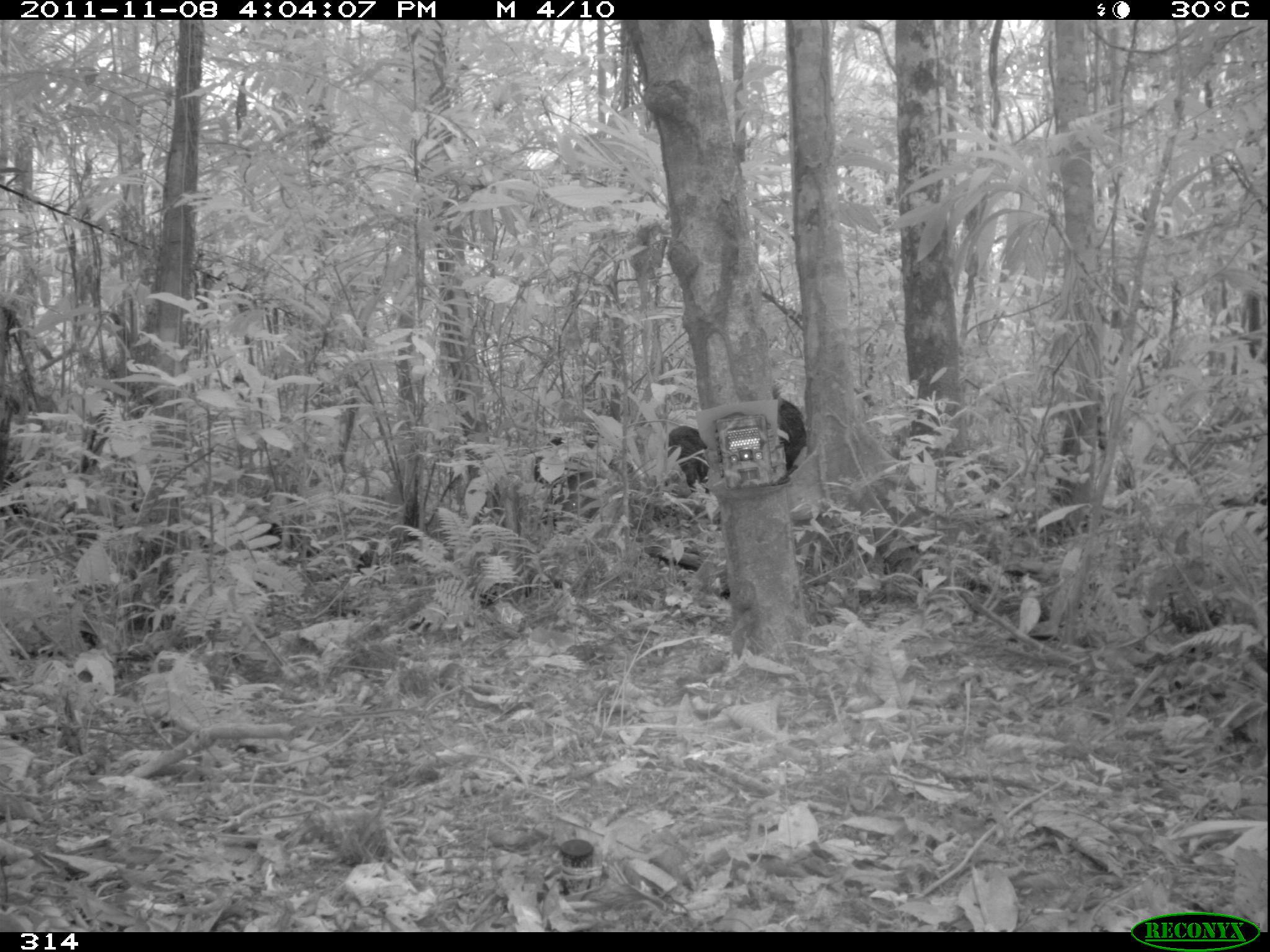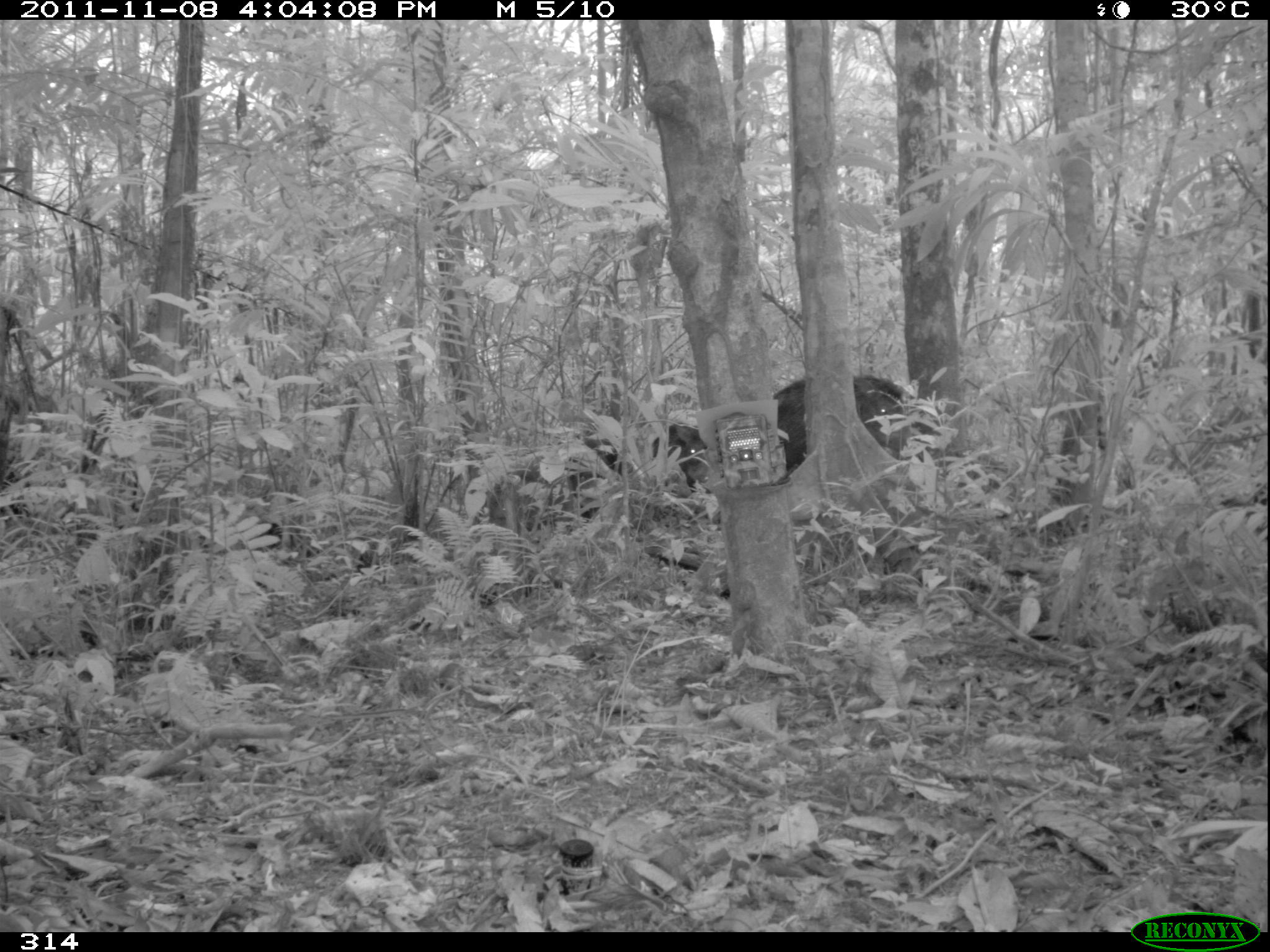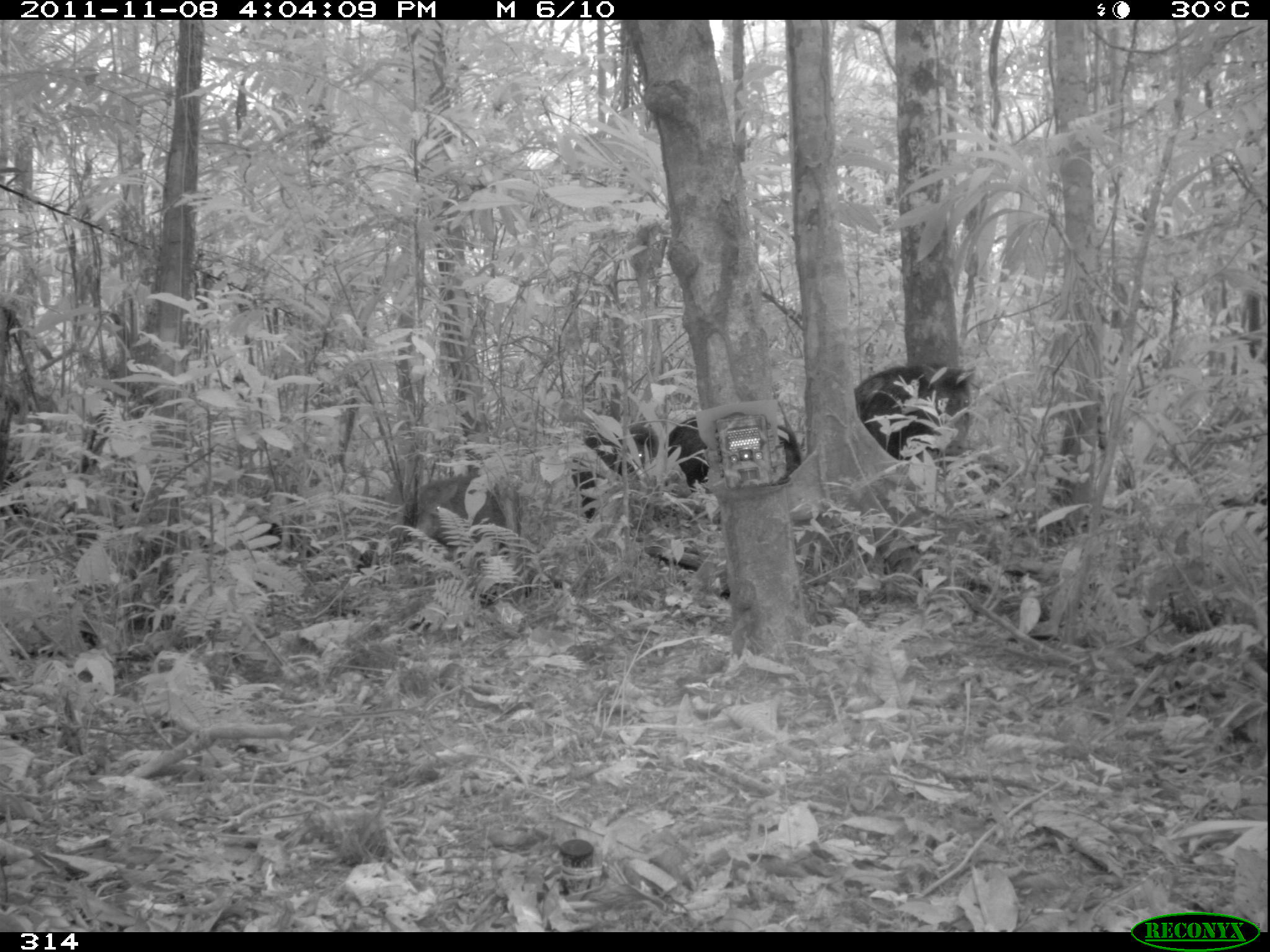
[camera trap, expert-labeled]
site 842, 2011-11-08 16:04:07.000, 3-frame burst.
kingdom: Animalia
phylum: Chordata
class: Mammalia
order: Artiodactyla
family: Tayassuidae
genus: Tayassu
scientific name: Tayassu pecari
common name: white-lipped peccary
Tayassu pecari (white-lipped peccary).